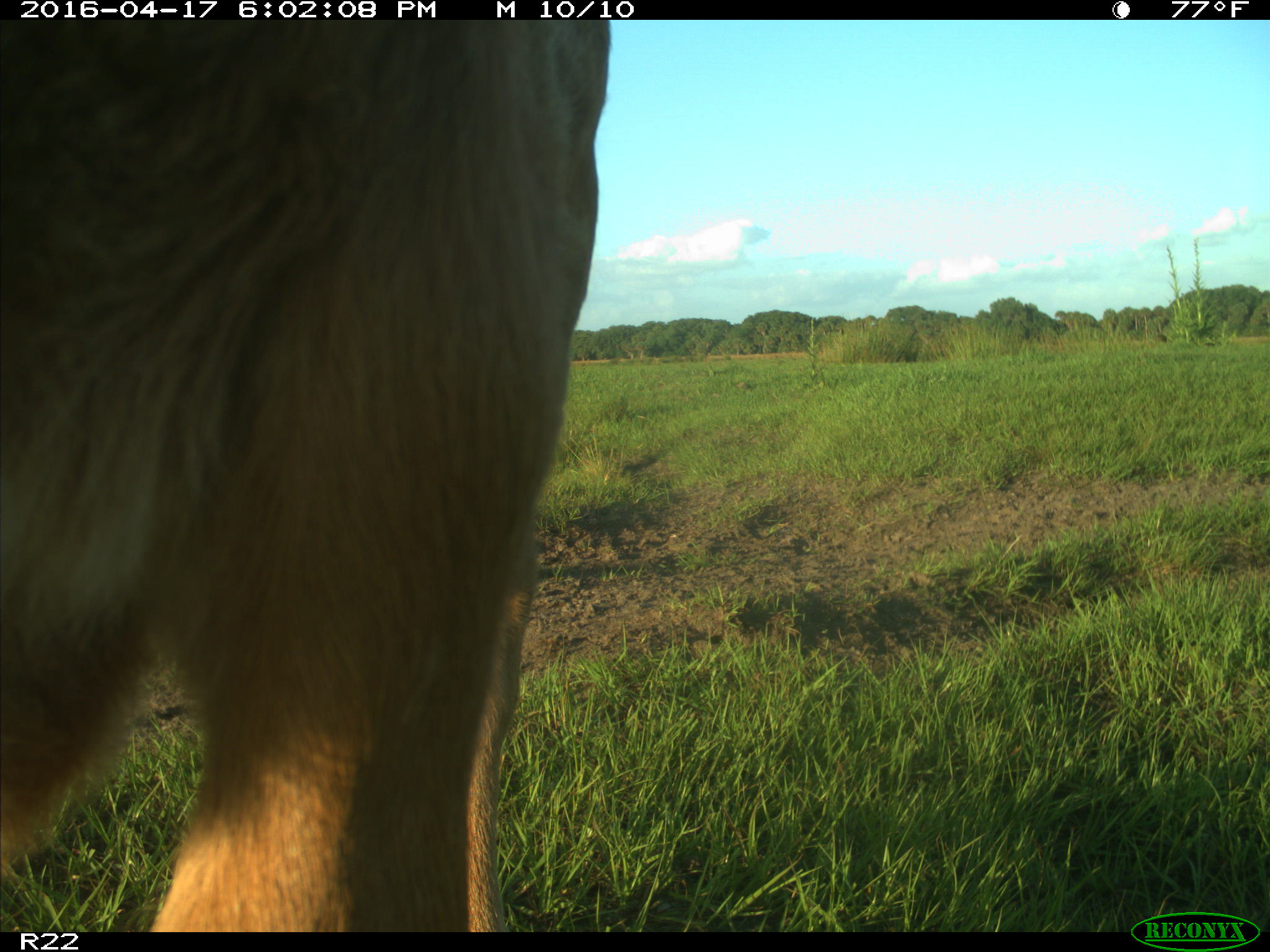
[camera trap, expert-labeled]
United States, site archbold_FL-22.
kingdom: Animalia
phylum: Chordata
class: Mammalia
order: Artiodactyla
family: Bovidae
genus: Bos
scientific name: Bos taurus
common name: domestic cow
Bos taurus (domestic cow).